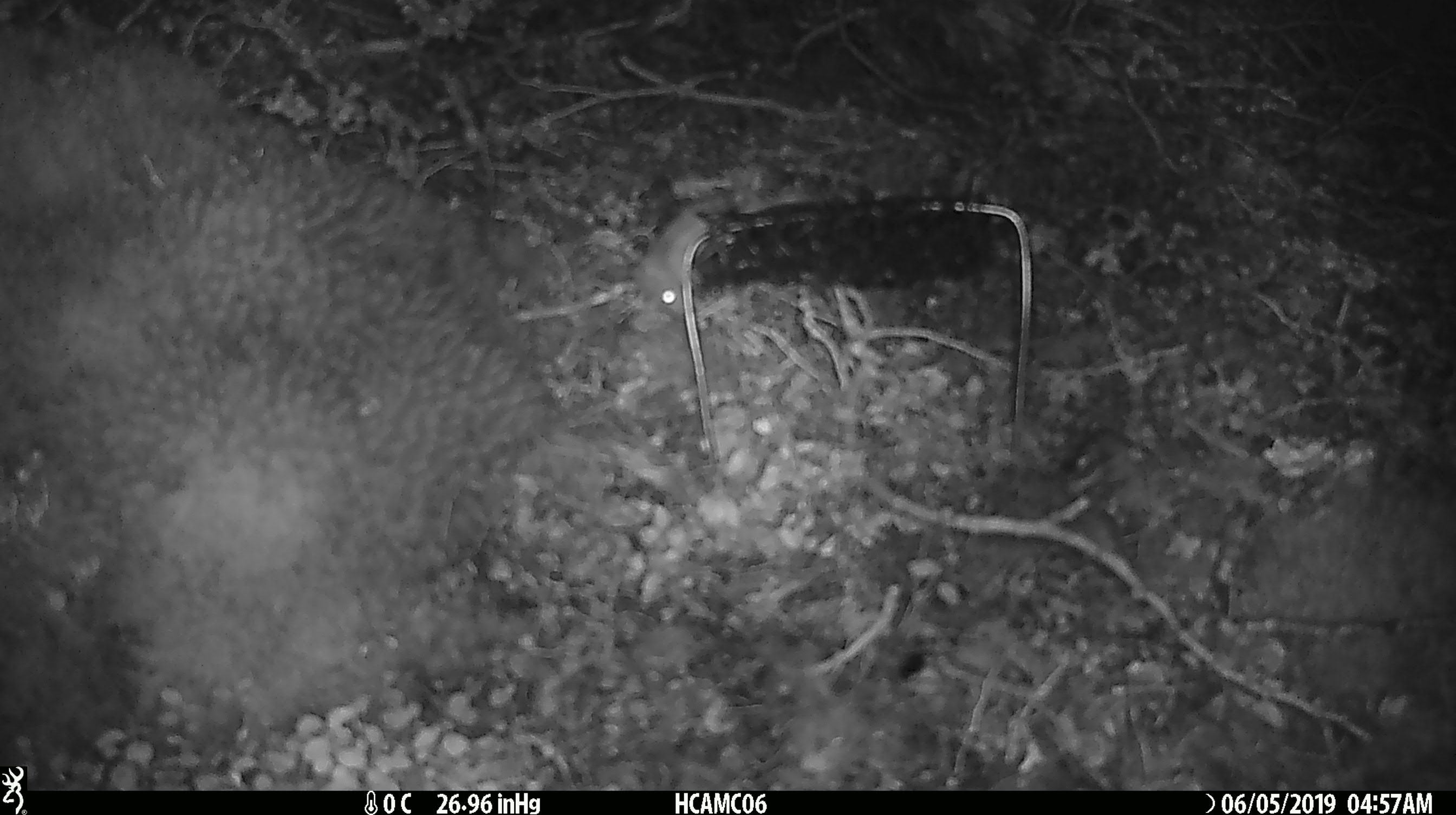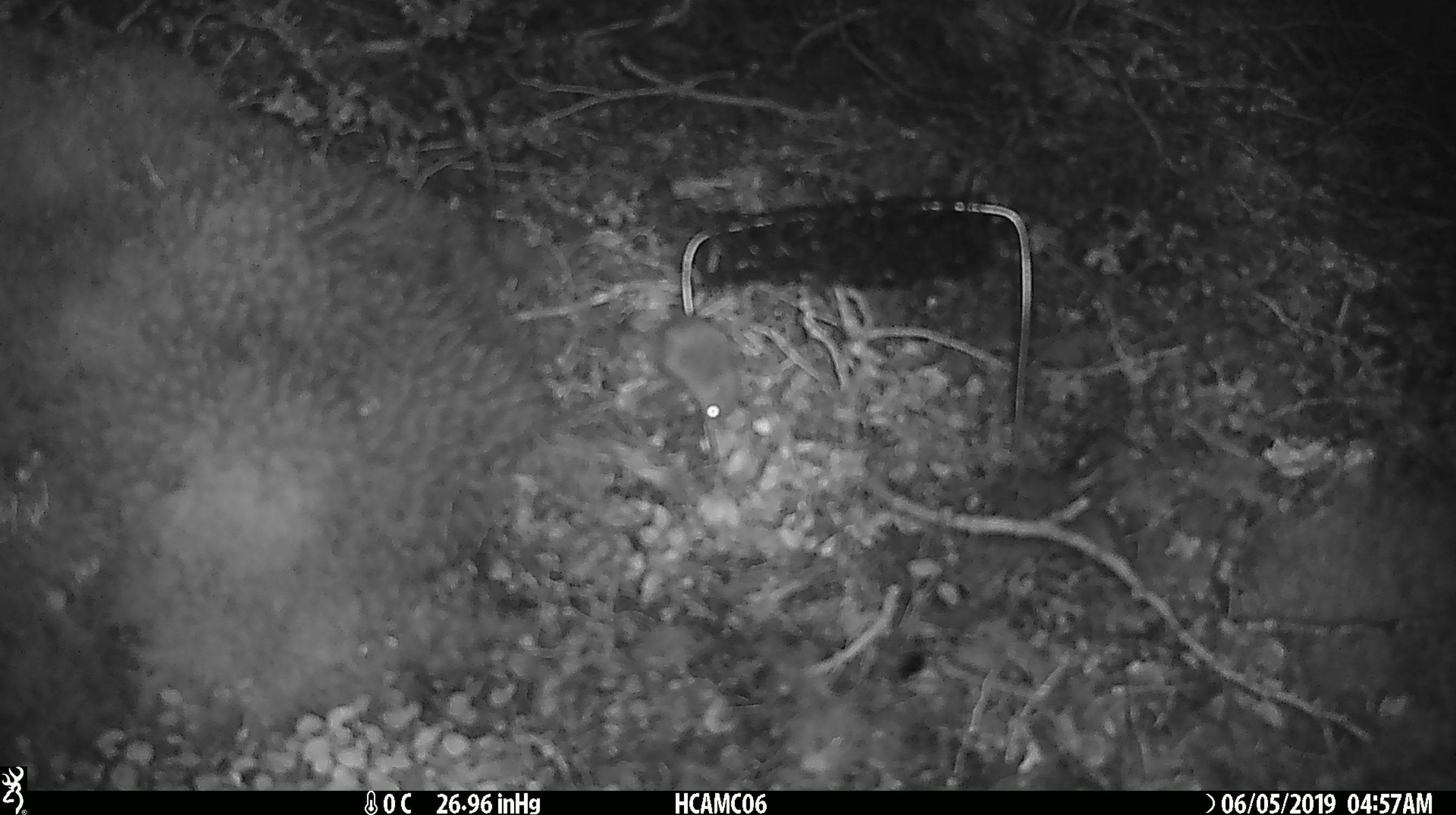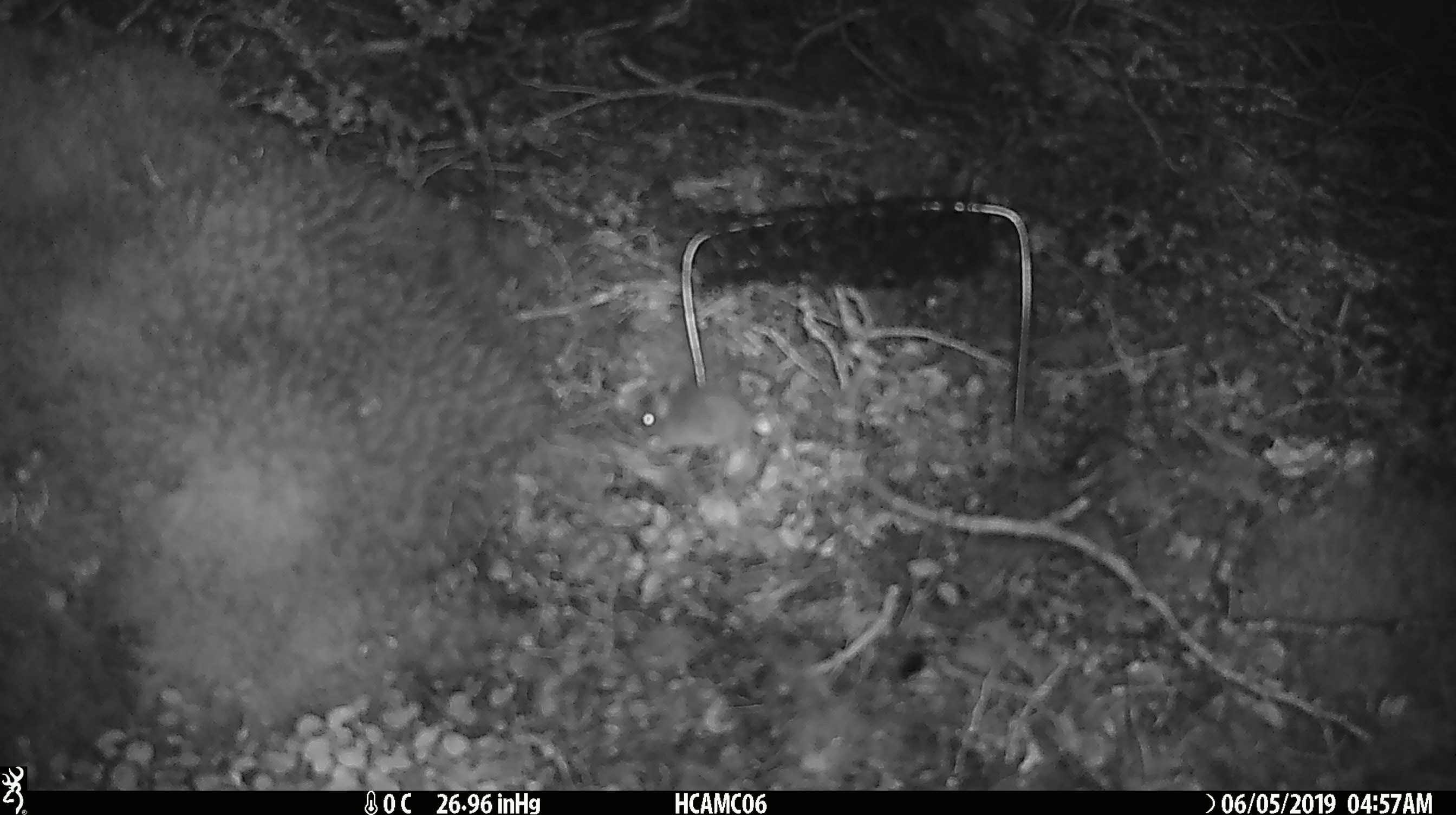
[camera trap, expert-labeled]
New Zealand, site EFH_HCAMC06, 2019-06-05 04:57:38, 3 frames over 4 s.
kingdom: Animalia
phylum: Chordata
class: Mammalia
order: Rodentia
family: Muridae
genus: Mus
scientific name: Mus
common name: mouse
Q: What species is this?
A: Mouse (Mus).